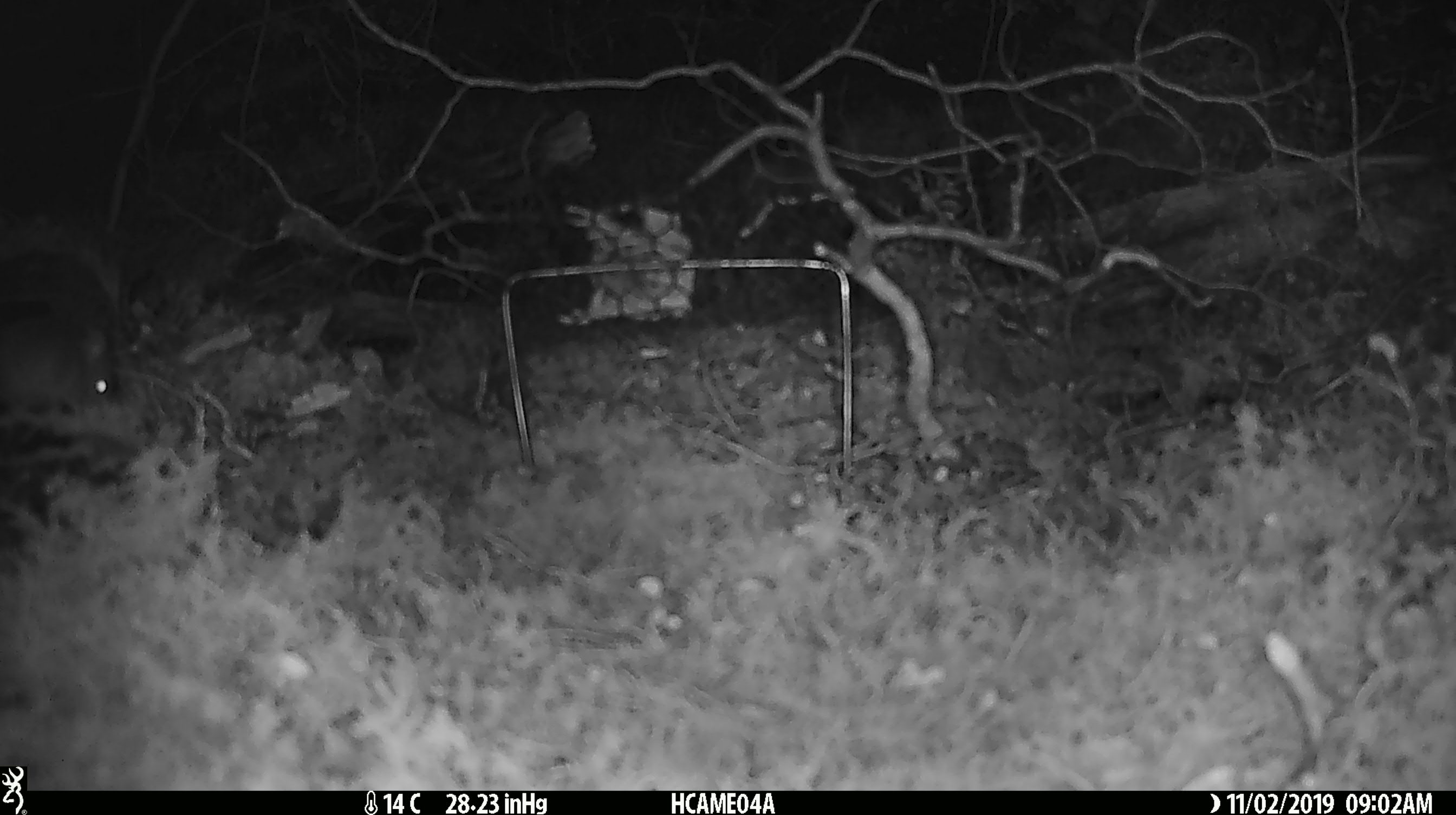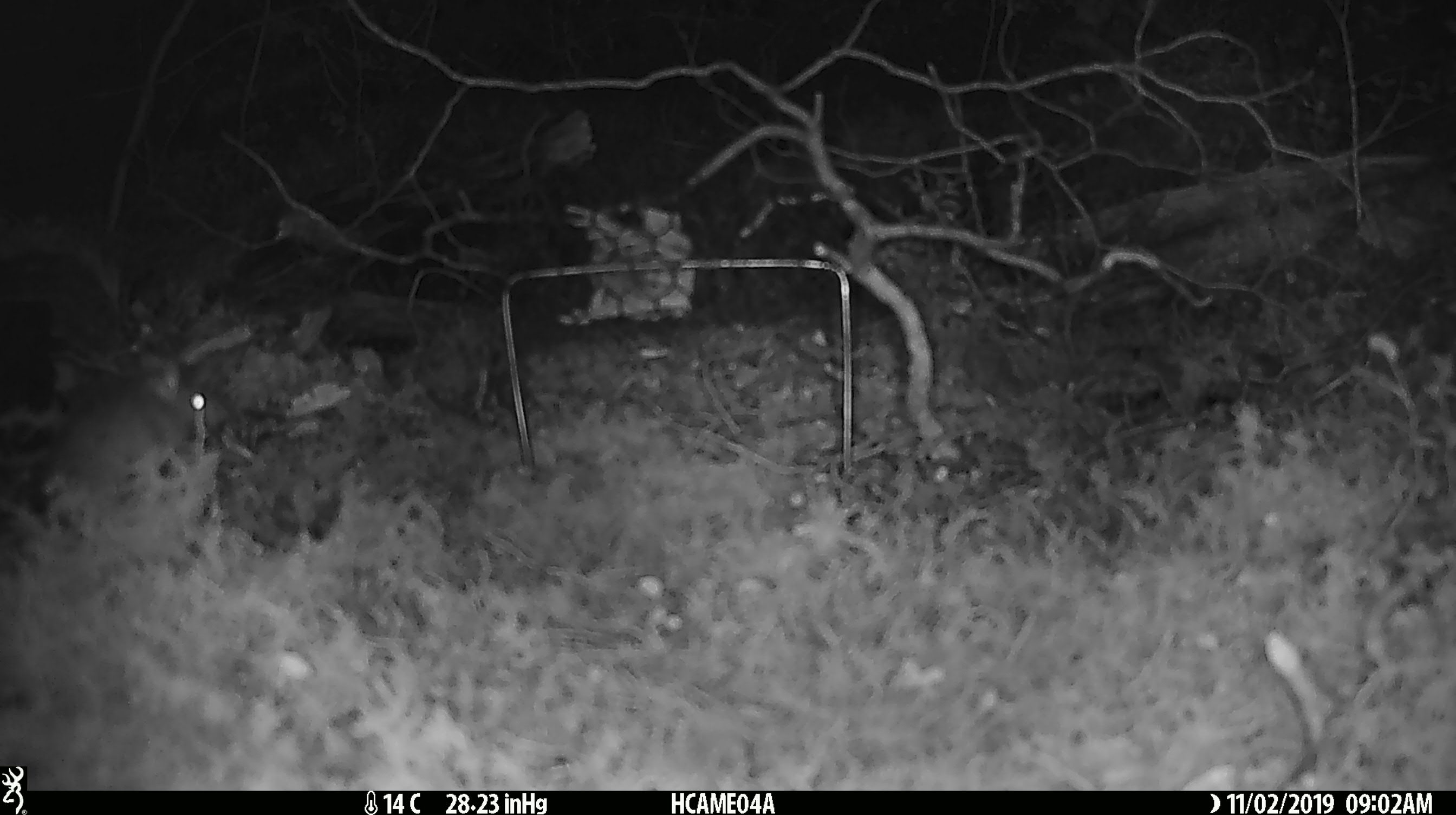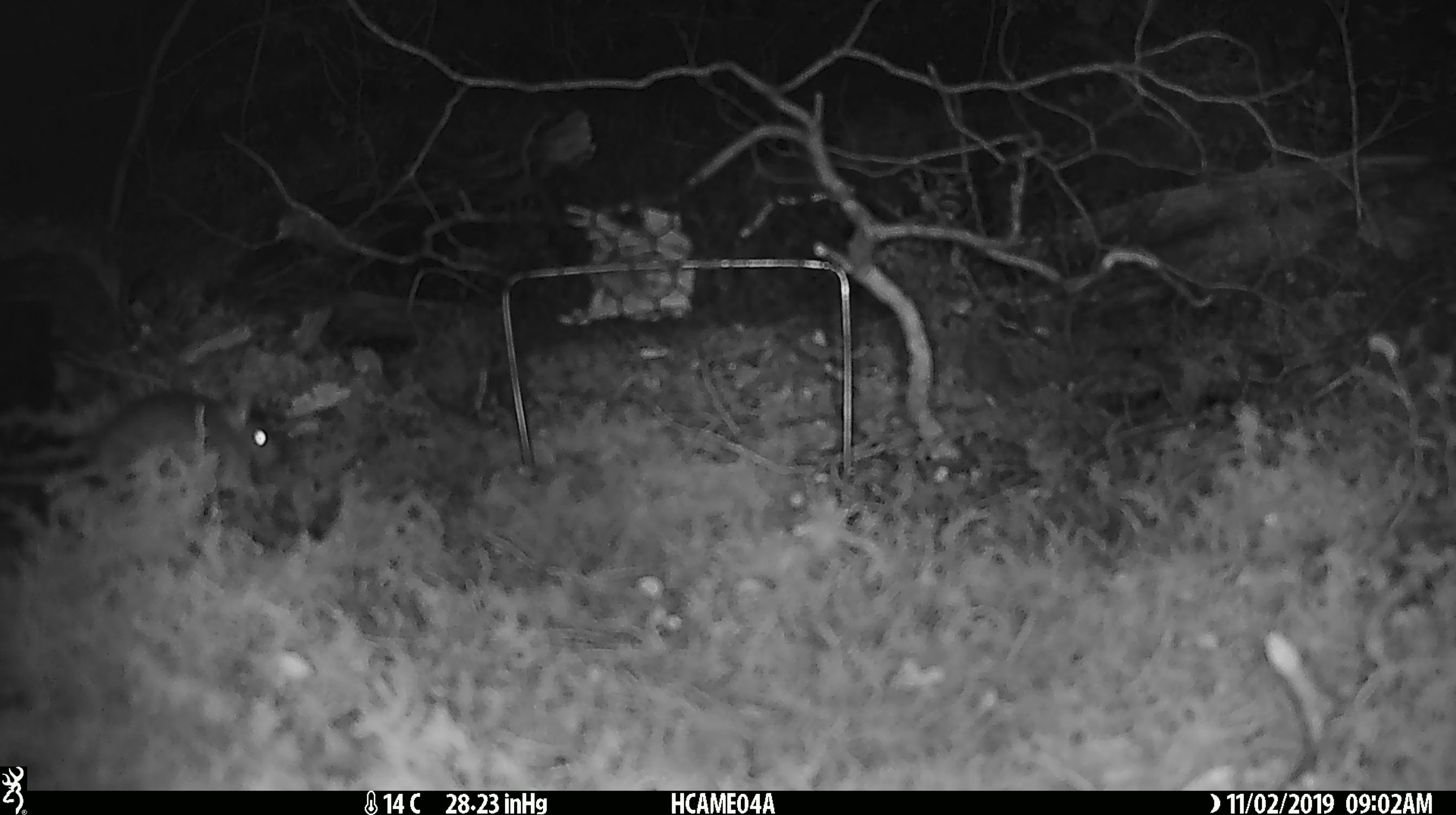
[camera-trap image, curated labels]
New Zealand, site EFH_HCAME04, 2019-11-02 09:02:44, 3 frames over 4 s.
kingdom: Animalia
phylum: Chordata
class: Mammalia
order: Rodentia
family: Muridae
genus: Mus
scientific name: Mus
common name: mouse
Mouse (Mus).